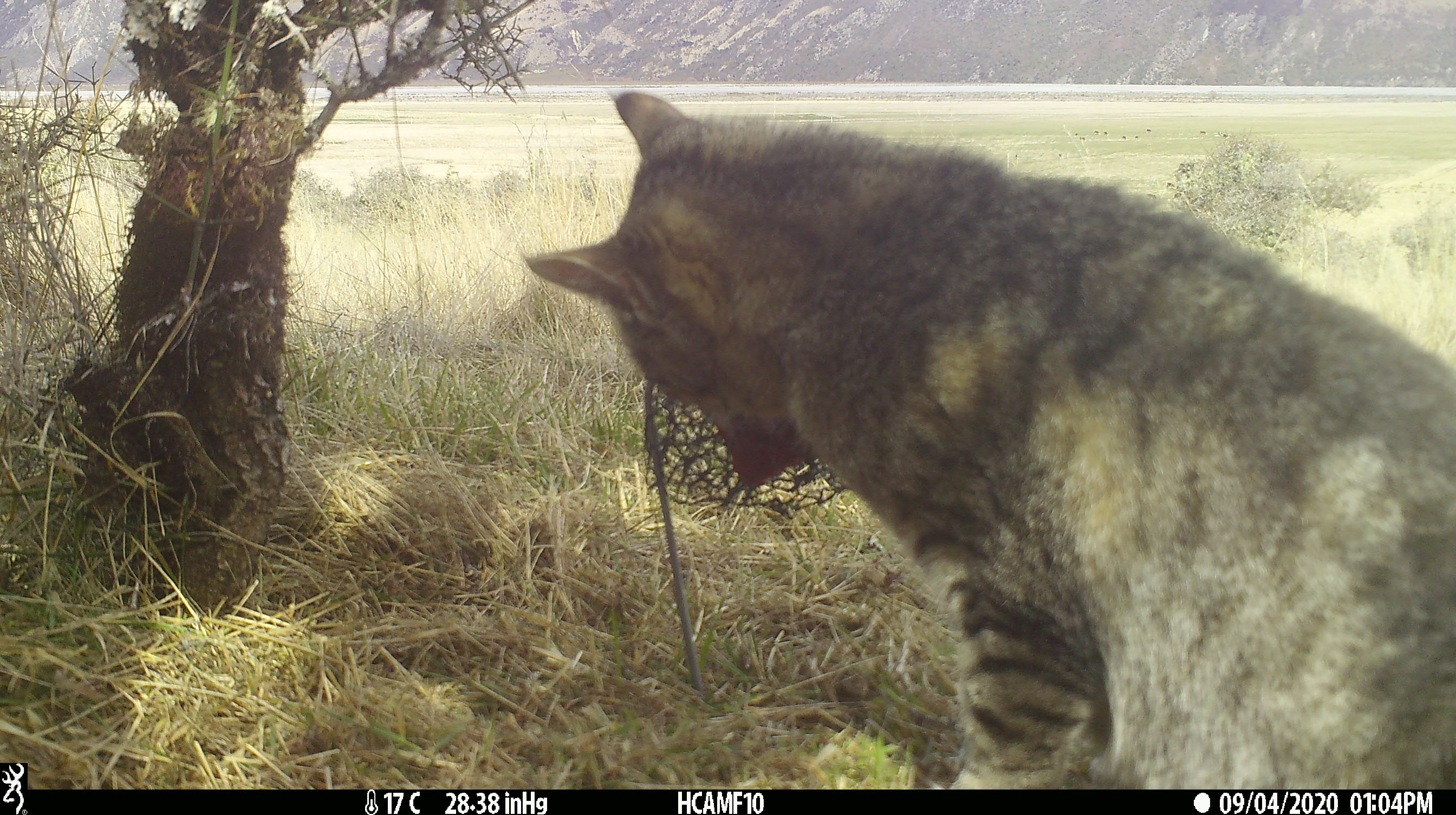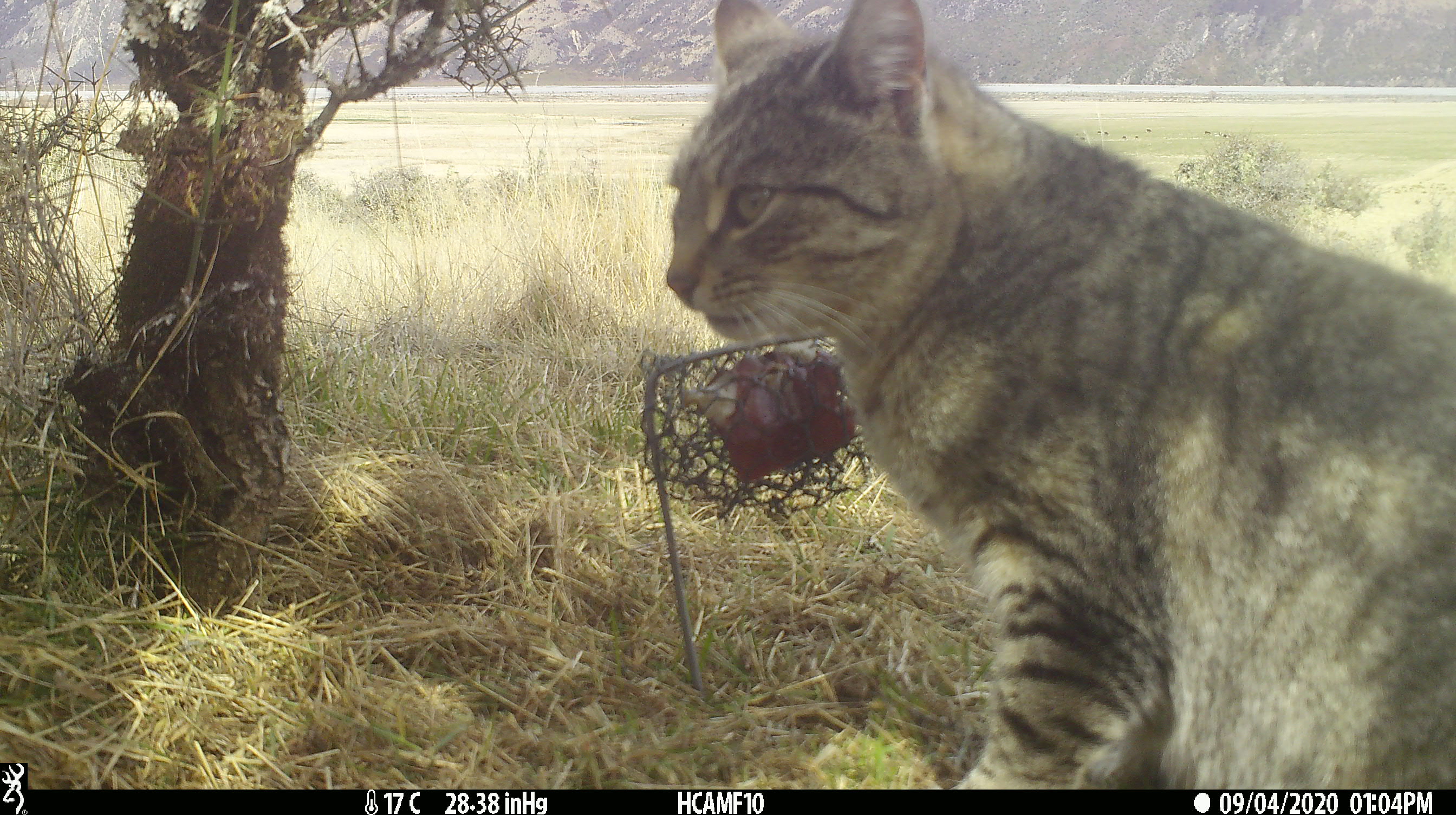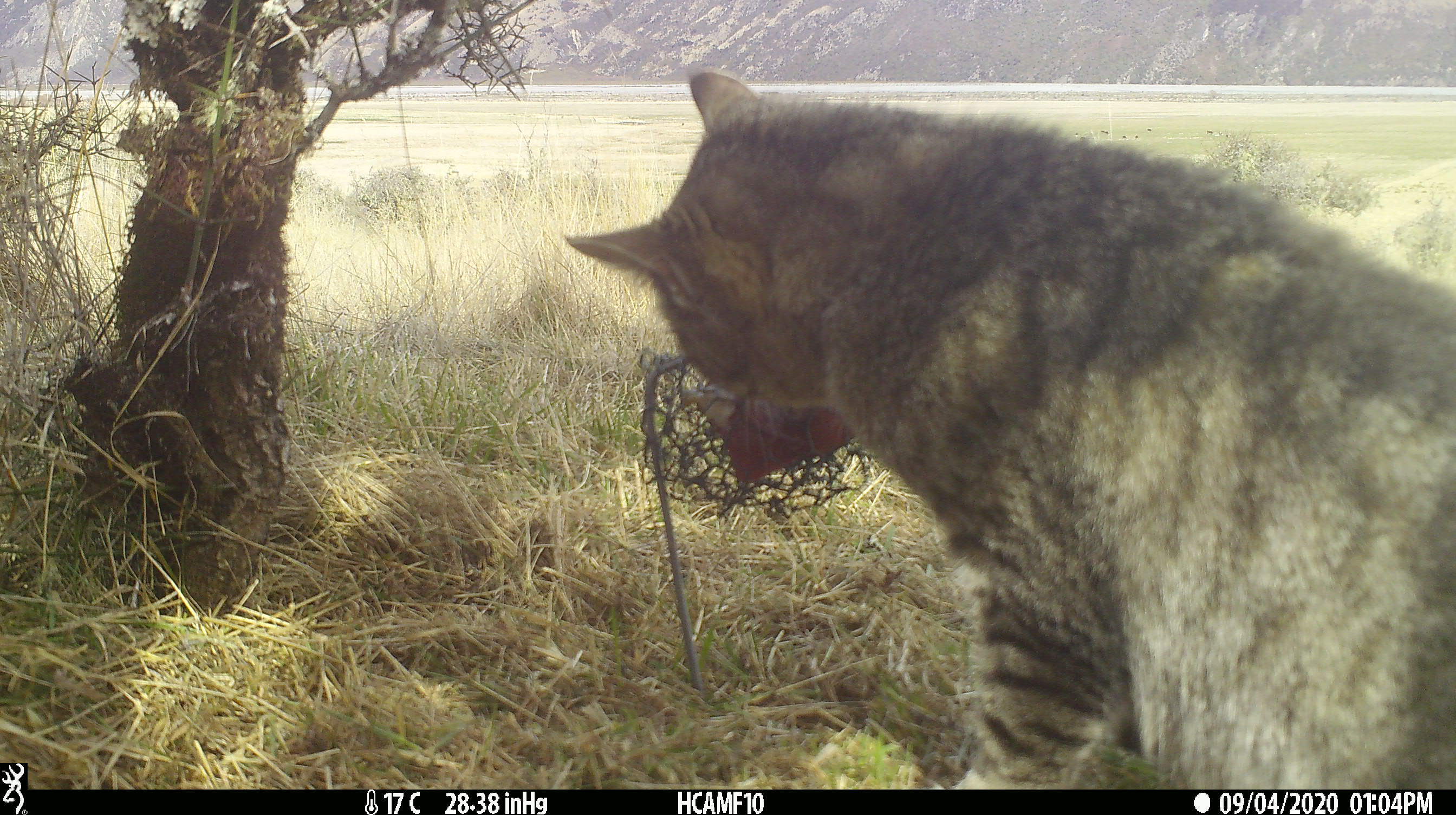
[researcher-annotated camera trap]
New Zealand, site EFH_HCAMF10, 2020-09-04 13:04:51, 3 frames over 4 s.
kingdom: Animalia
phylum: Chordata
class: Mammalia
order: Carnivora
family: Felidae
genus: Felis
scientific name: Felis catus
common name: domestic cat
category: cat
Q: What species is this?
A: Cat (domestic cat) (Felis catus).